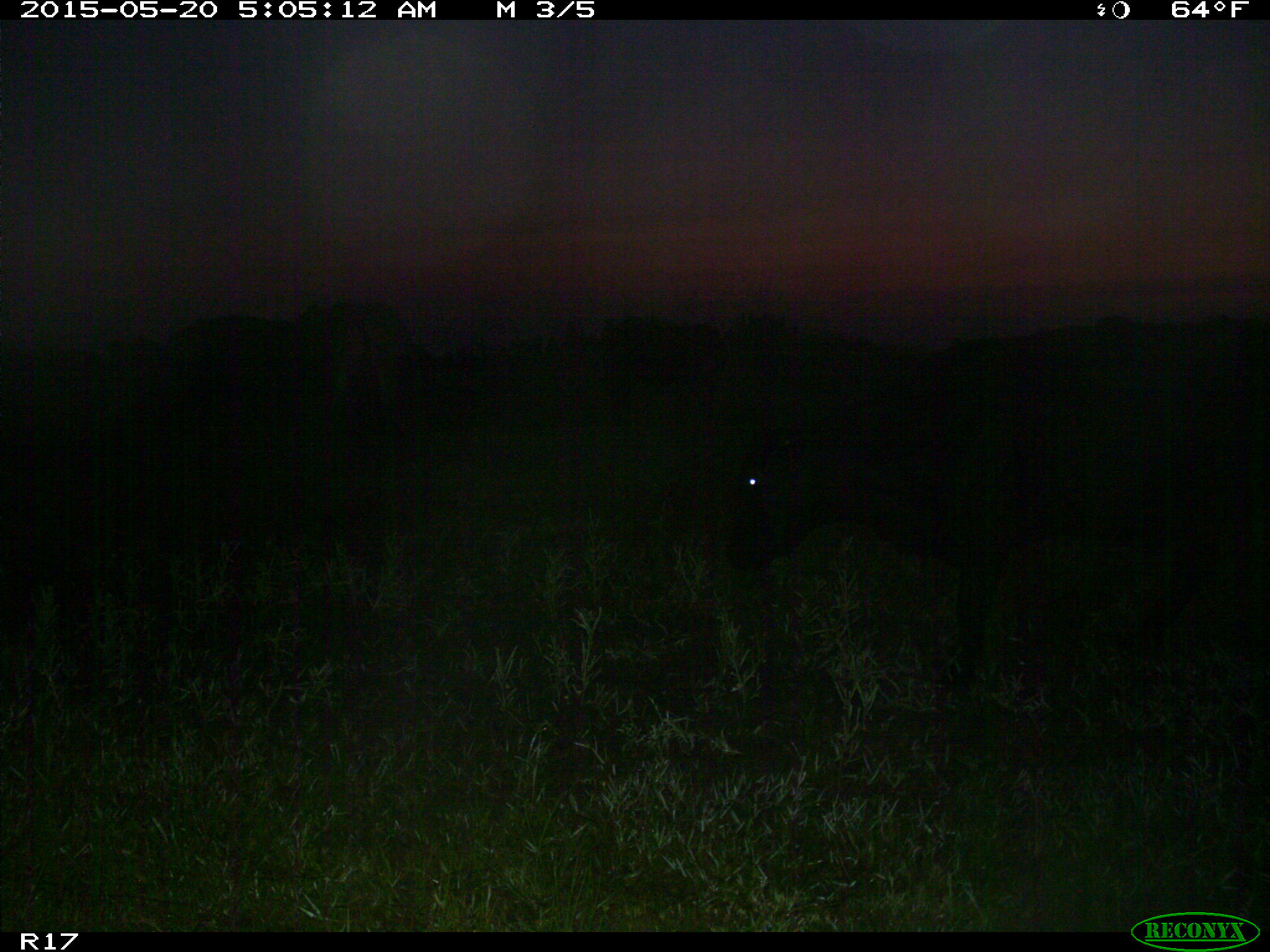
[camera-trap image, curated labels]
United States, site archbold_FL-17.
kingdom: Animalia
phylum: Chordata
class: Mammalia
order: Artiodactyla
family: Bovidae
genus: Bos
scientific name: Bos taurus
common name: domestic cow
Bos taurus (domestic cow).